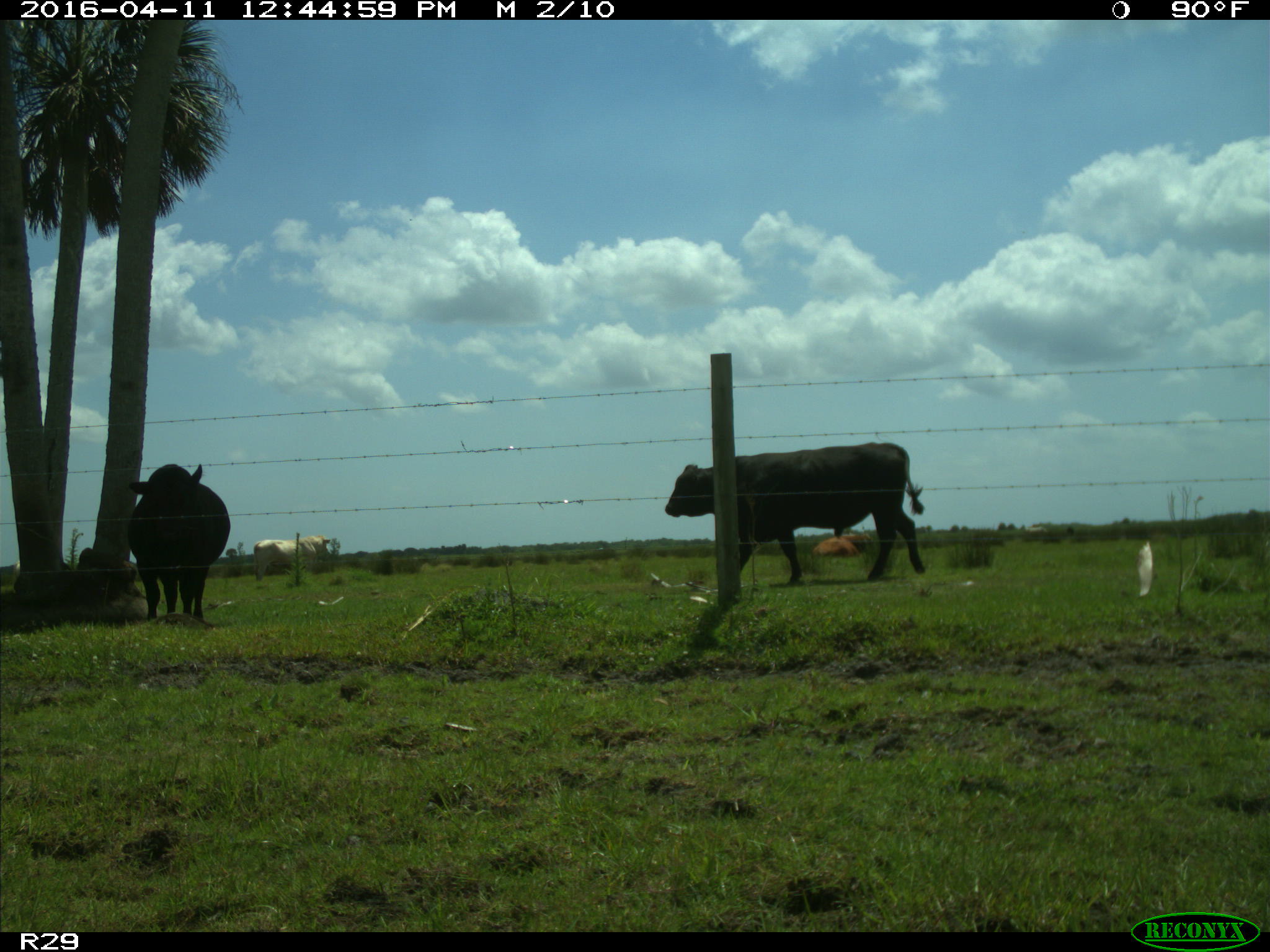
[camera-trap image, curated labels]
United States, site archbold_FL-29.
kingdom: Animalia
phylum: Chordata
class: Mammalia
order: Artiodactyla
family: Bovidae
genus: Bos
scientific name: Bos taurus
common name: domestic cow